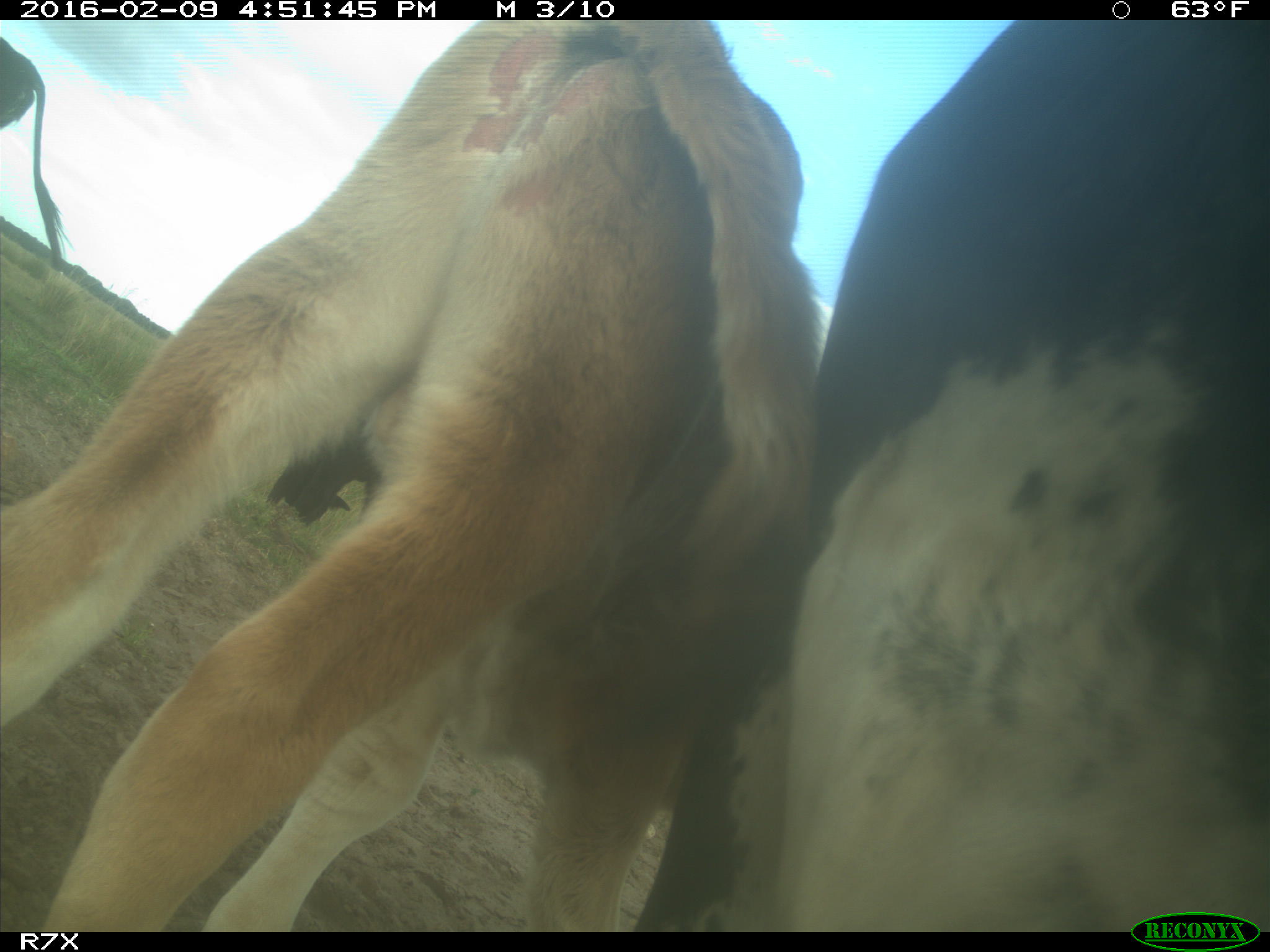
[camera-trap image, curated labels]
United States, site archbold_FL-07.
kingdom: Animalia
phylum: Chordata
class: Mammalia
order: Artiodactyla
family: Bovidae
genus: Bos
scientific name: Bos taurus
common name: domestic cow